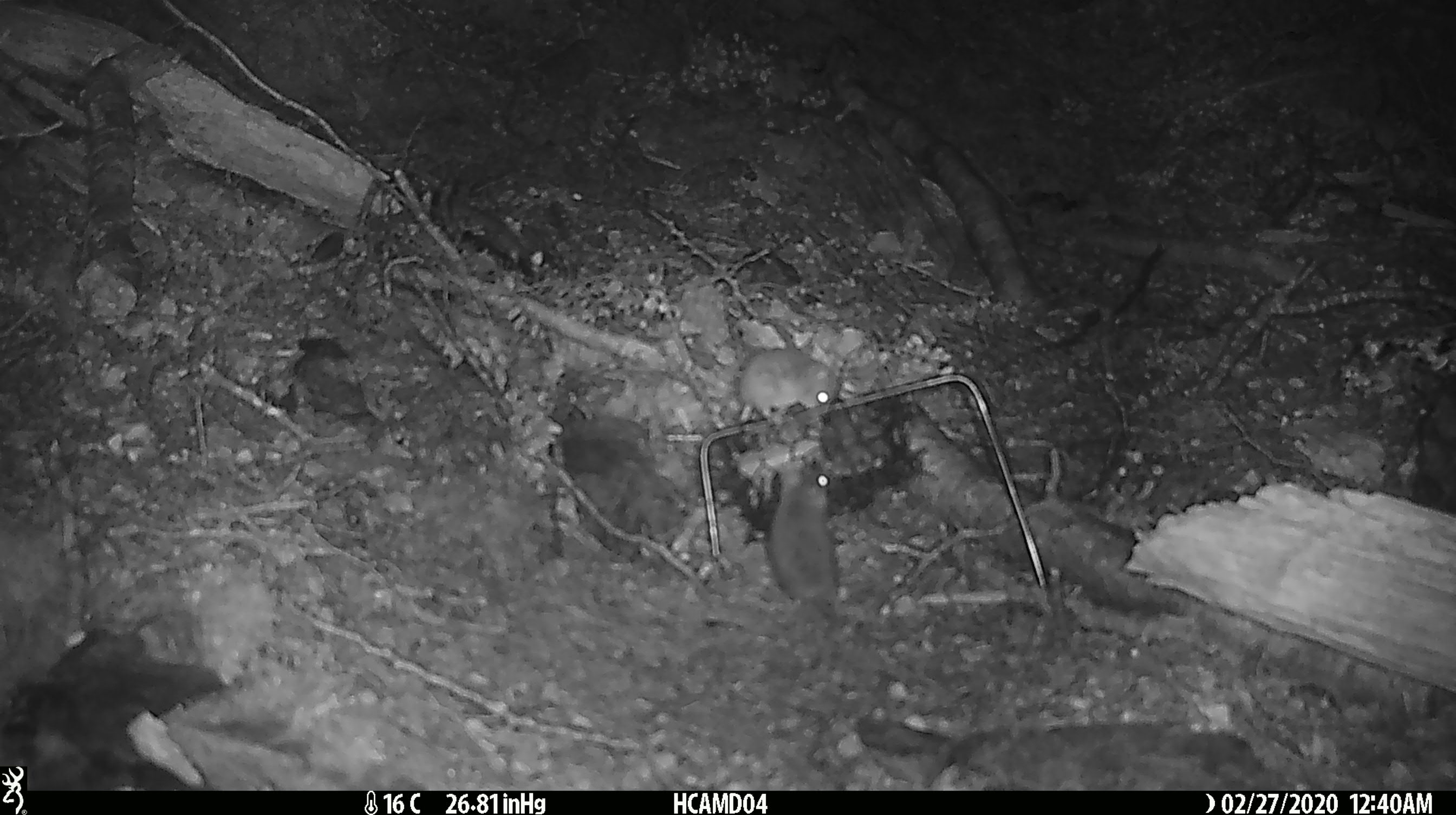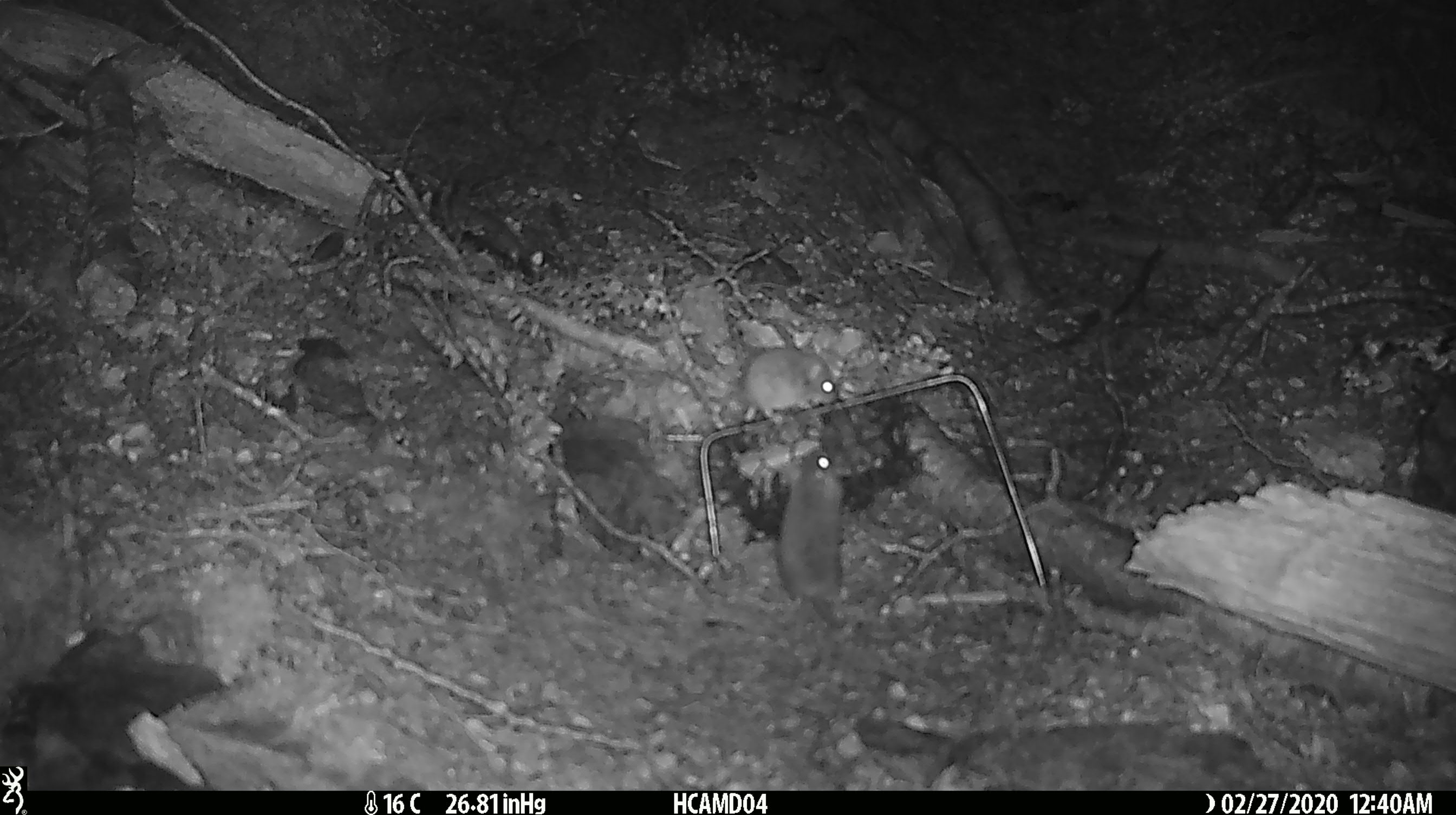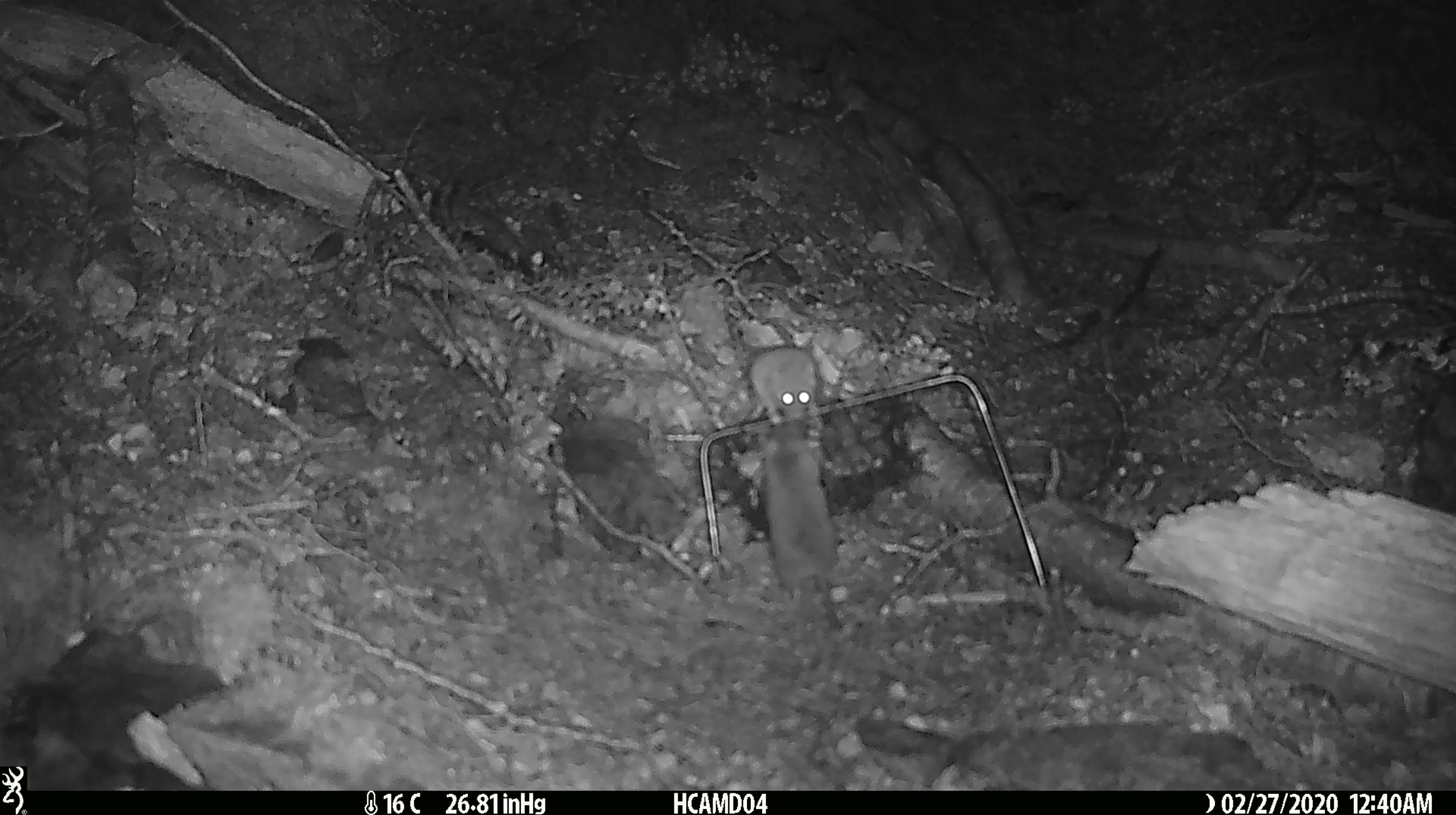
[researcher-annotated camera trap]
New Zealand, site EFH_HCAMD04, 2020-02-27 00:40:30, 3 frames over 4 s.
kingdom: Animalia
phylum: Chordata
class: Mammalia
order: Rodentia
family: Muridae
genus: Mus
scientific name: Mus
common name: mouse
Mouse (Mus).